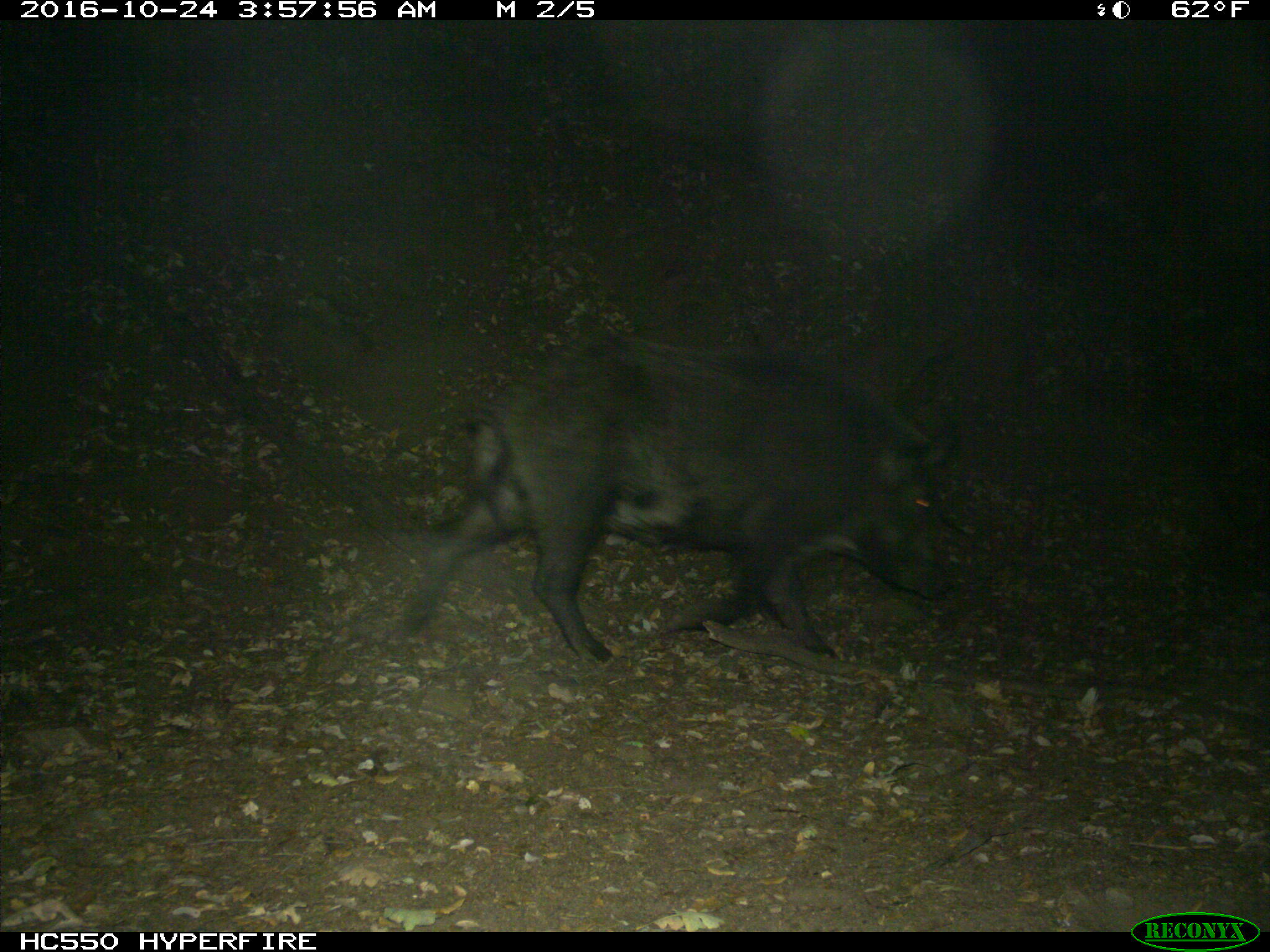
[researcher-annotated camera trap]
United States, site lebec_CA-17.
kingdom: Animalia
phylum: Chordata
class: Mammalia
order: Artiodactyla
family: Suidae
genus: Sus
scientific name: Sus scrofa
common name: wild boar